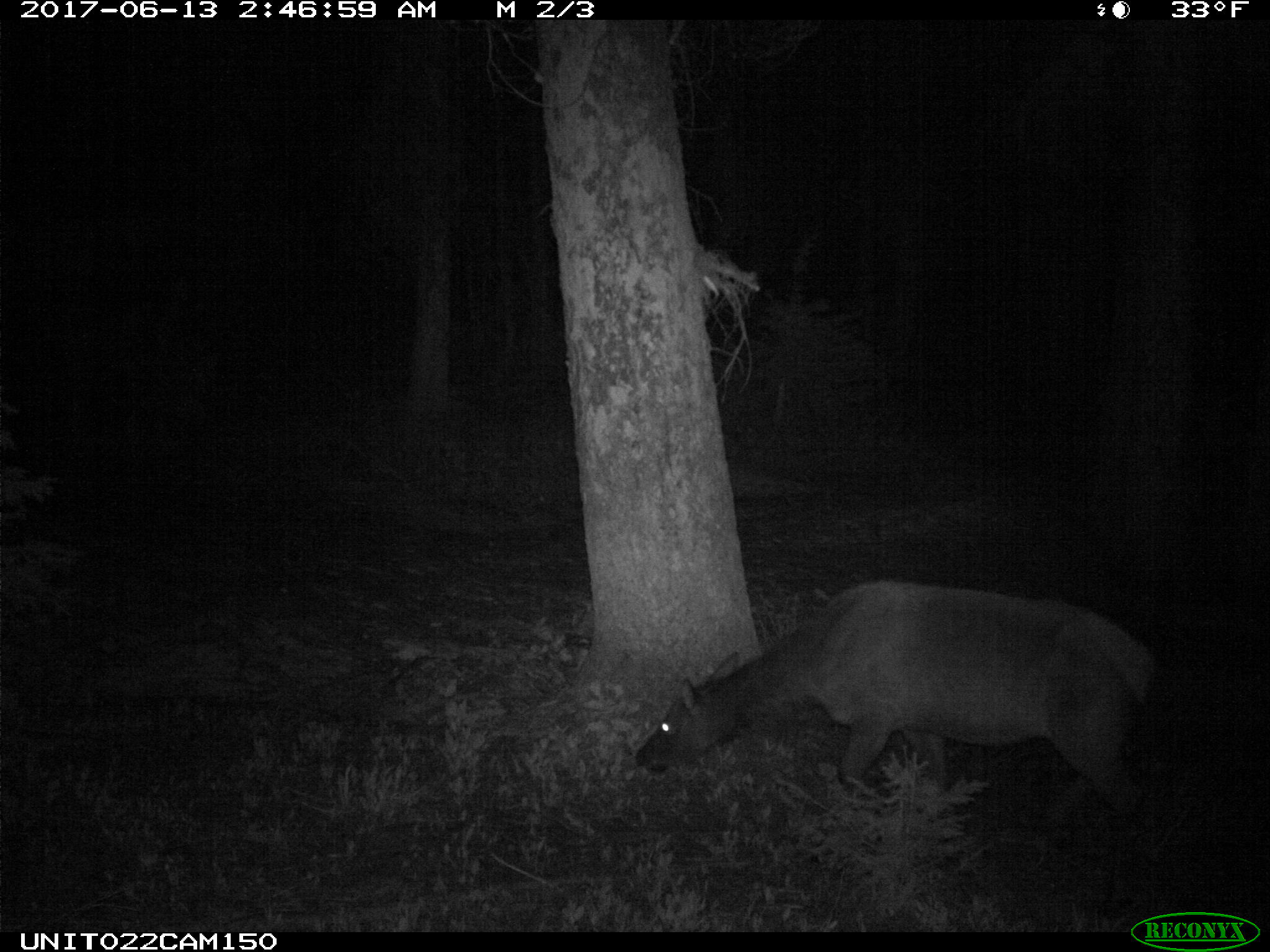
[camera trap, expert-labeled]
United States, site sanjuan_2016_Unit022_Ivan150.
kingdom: Animalia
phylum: Chordata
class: Mammalia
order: Artiodactyla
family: Cervidae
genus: Cervus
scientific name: Cervus elaphus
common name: red deer